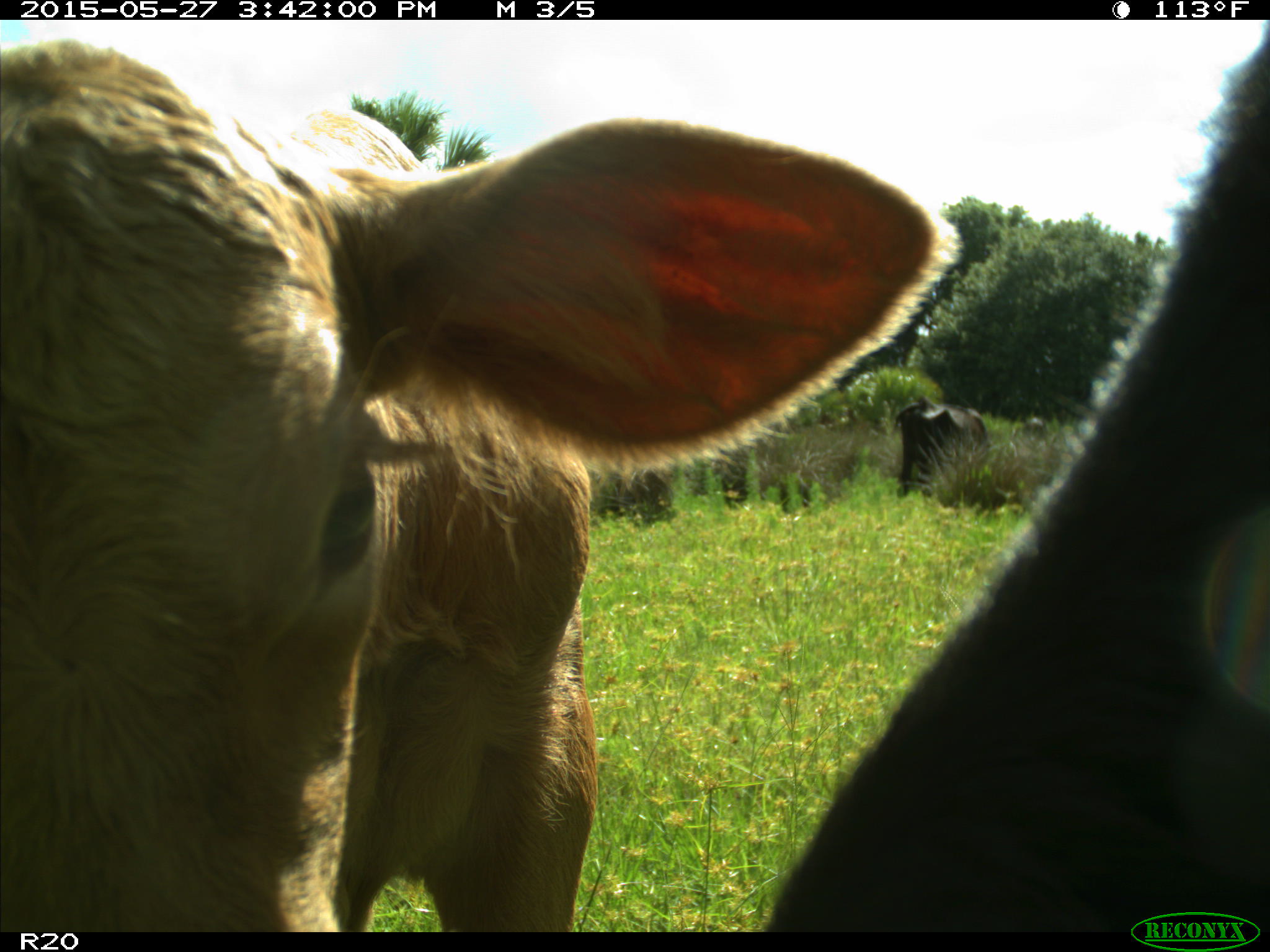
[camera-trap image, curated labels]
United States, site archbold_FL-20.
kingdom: Animalia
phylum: Chordata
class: Mammalia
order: Artiodactyla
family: Bovidae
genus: Bos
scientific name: Bos taurus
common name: domestic cow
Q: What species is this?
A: Bos taurus (domestic cow).